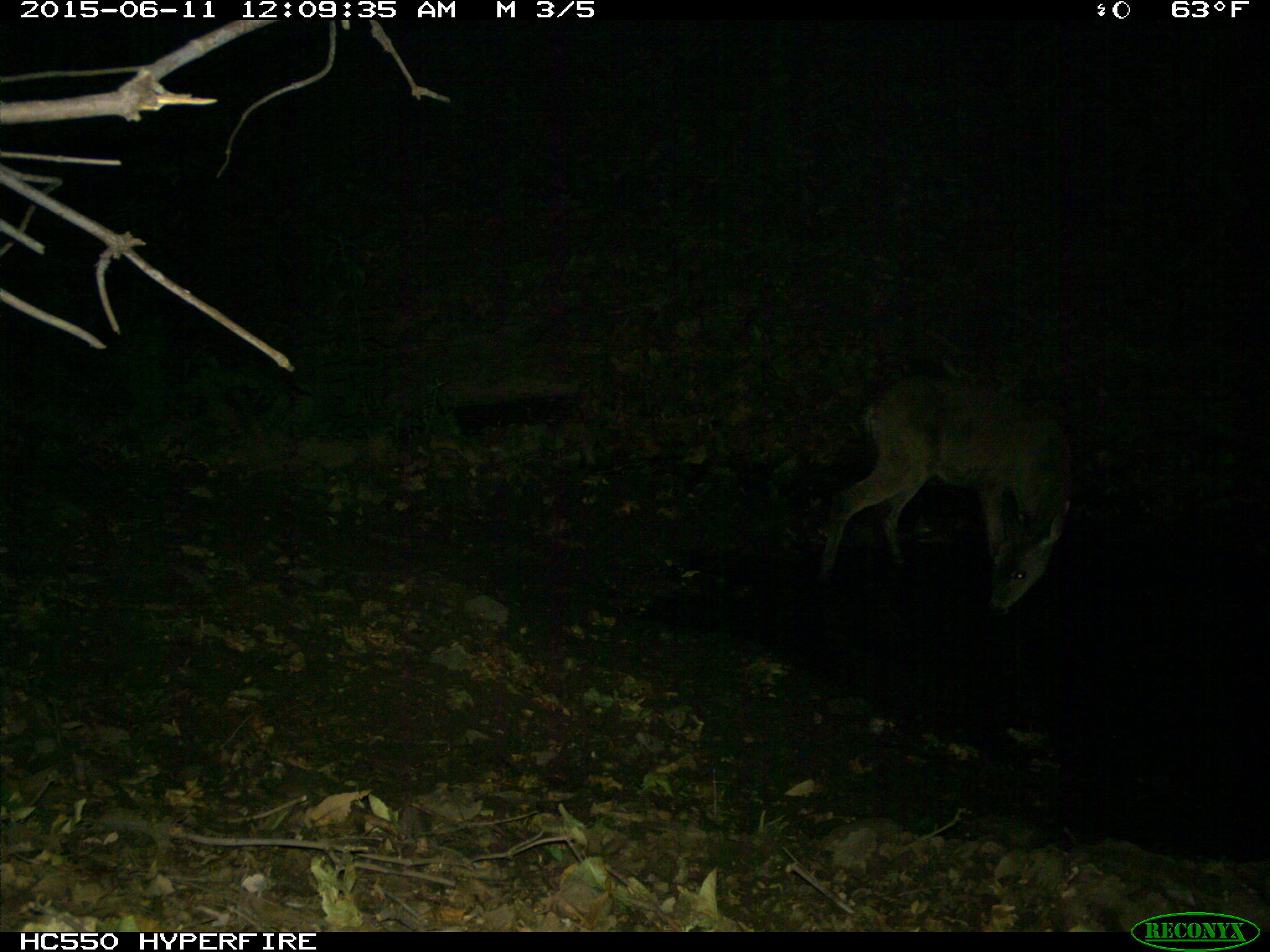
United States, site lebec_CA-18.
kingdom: Animalia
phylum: Chordata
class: Mammalia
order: Artiodactyla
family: Cervidae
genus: Odocoileus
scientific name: Odocoileus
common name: deer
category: unidentified deer